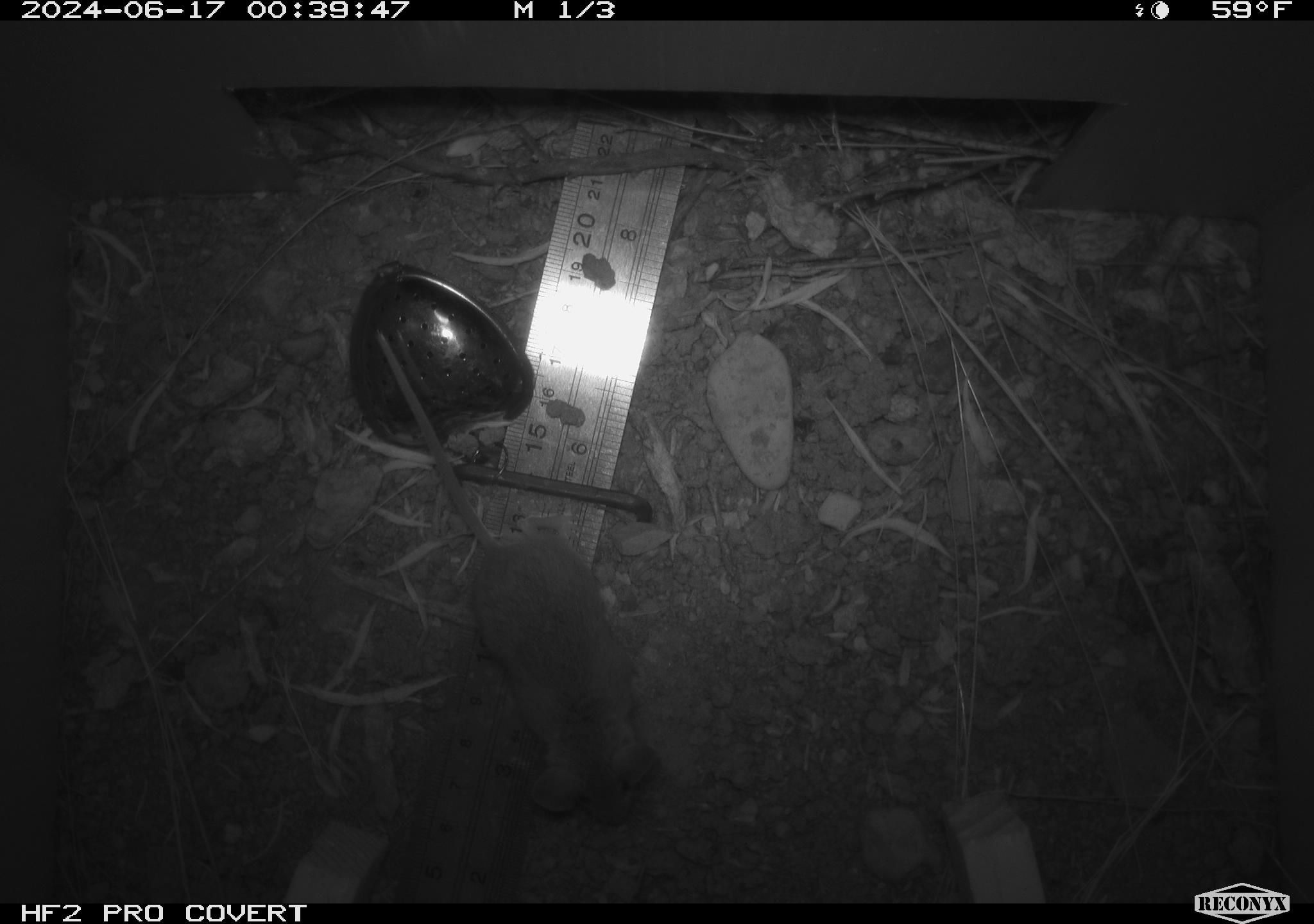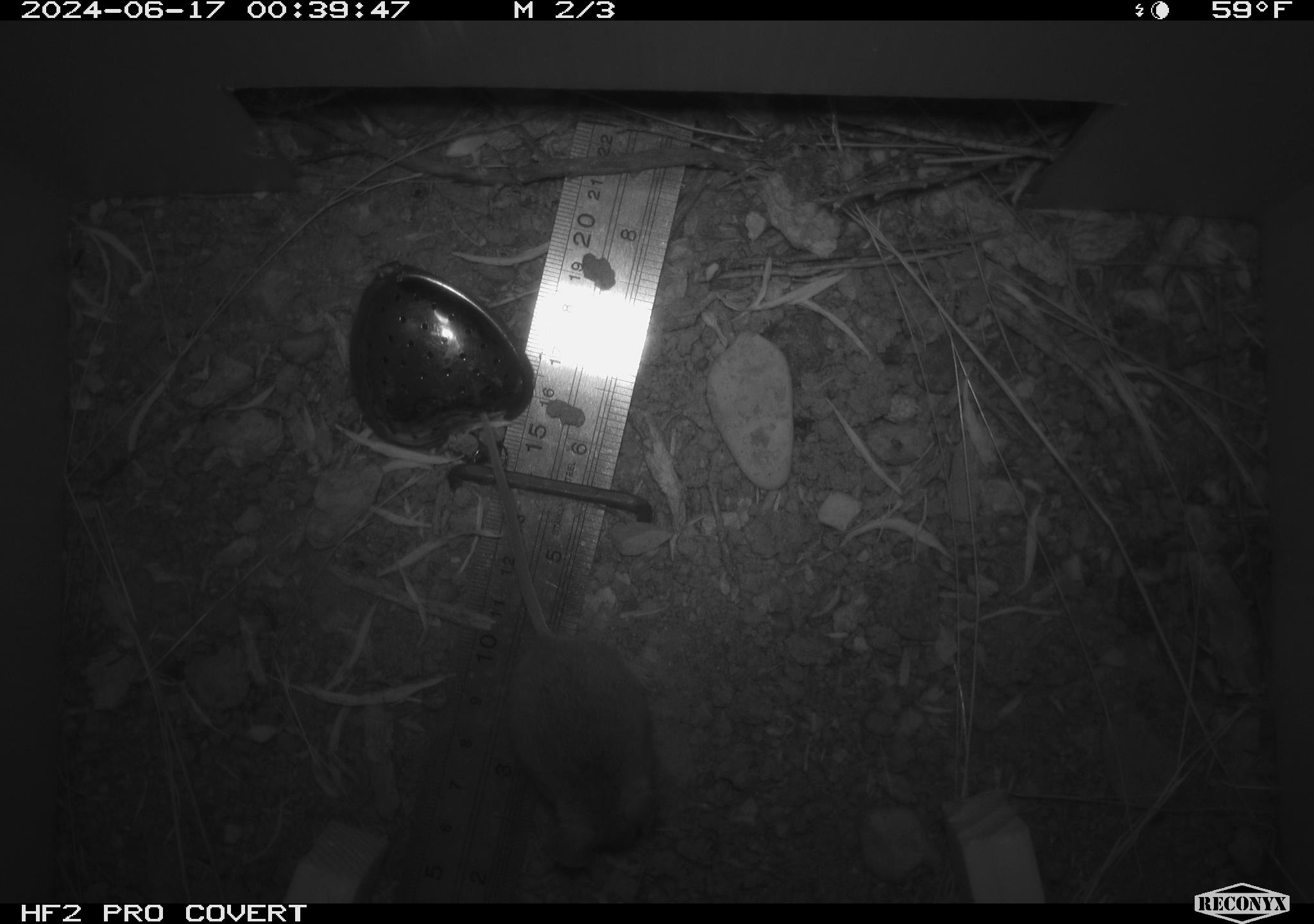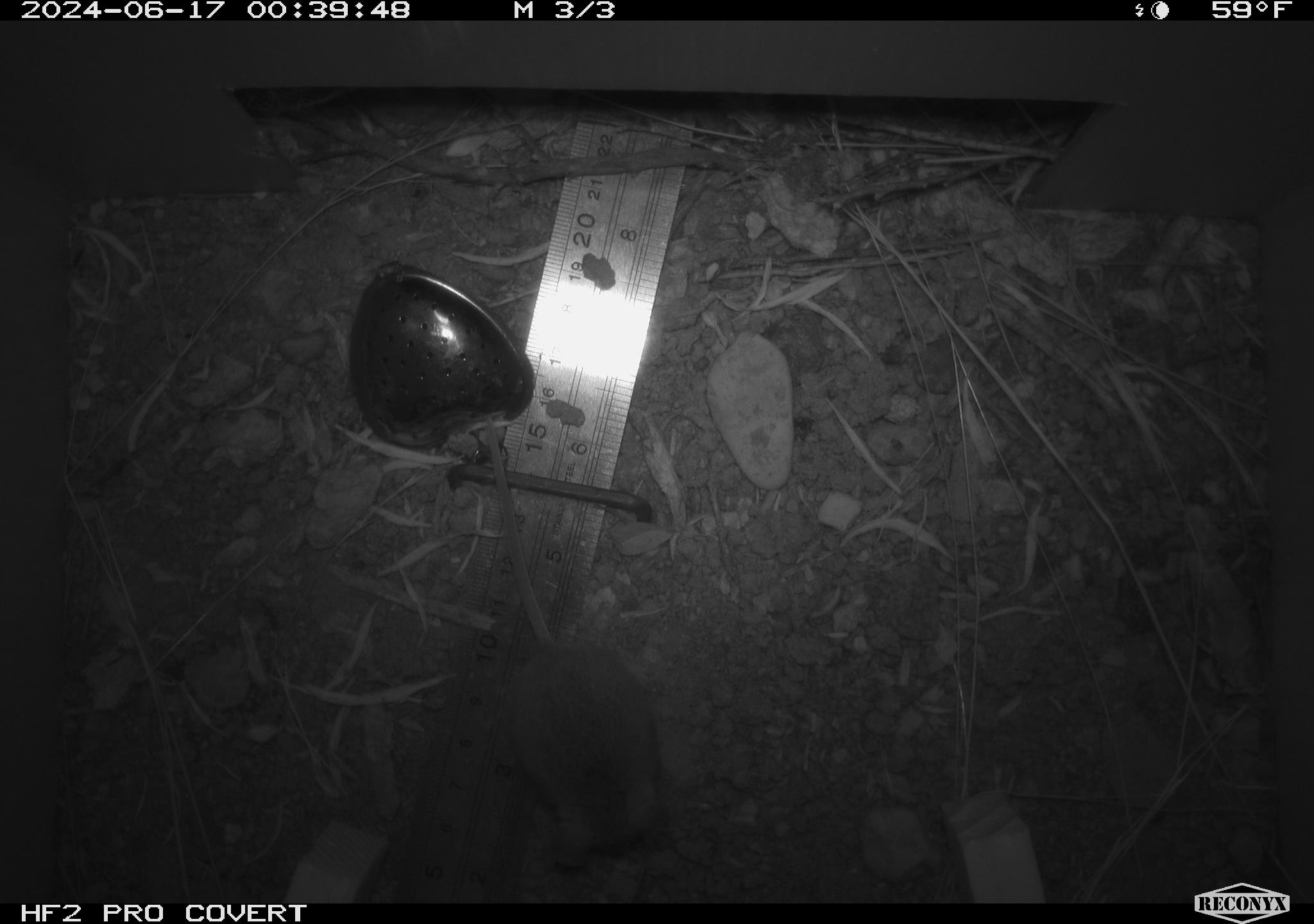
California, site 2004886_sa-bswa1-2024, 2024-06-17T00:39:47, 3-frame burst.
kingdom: Animalia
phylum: Chordata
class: Mammalia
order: Rodentia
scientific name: Rodentia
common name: mouse species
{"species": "mouse species (Rodentia)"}